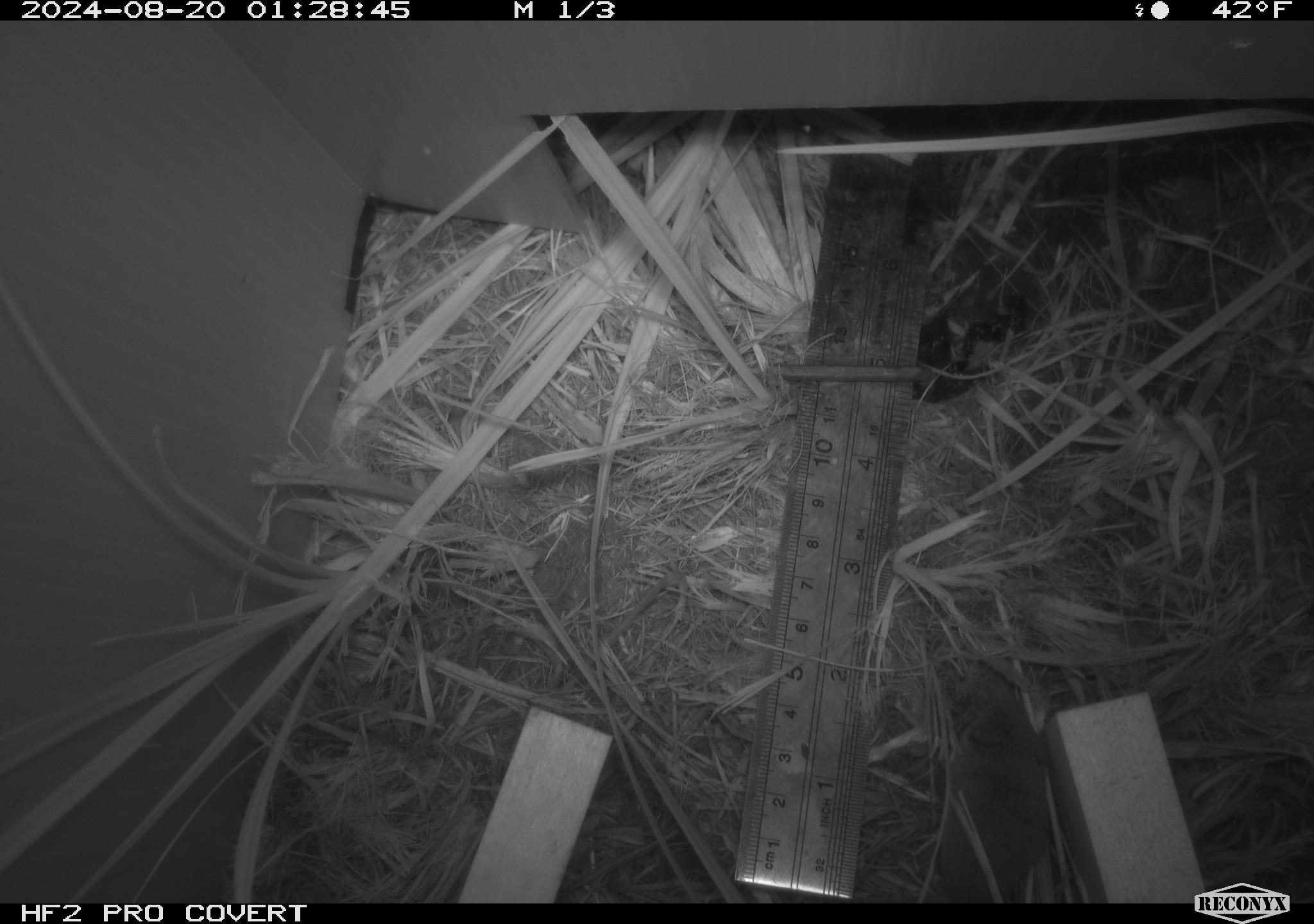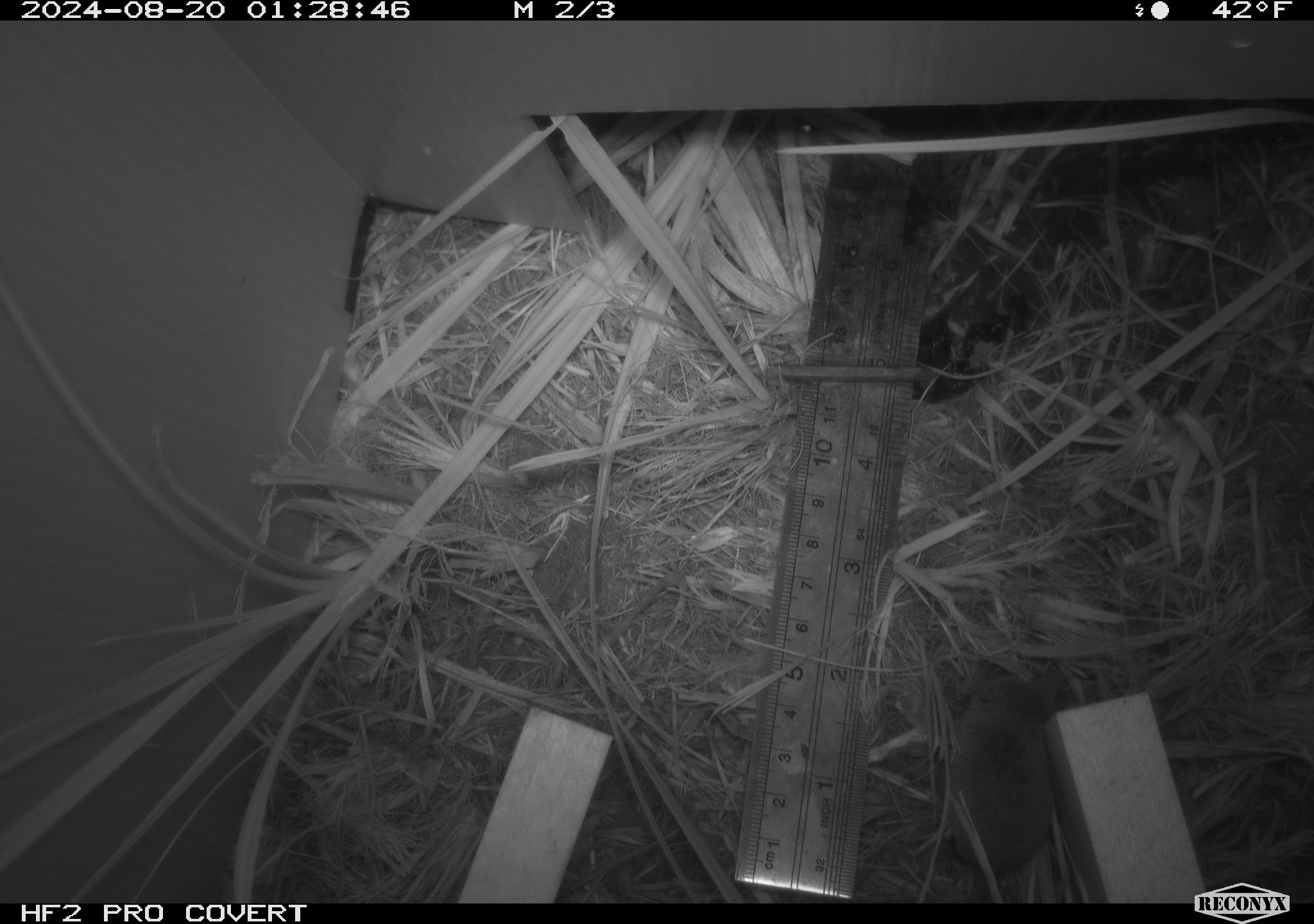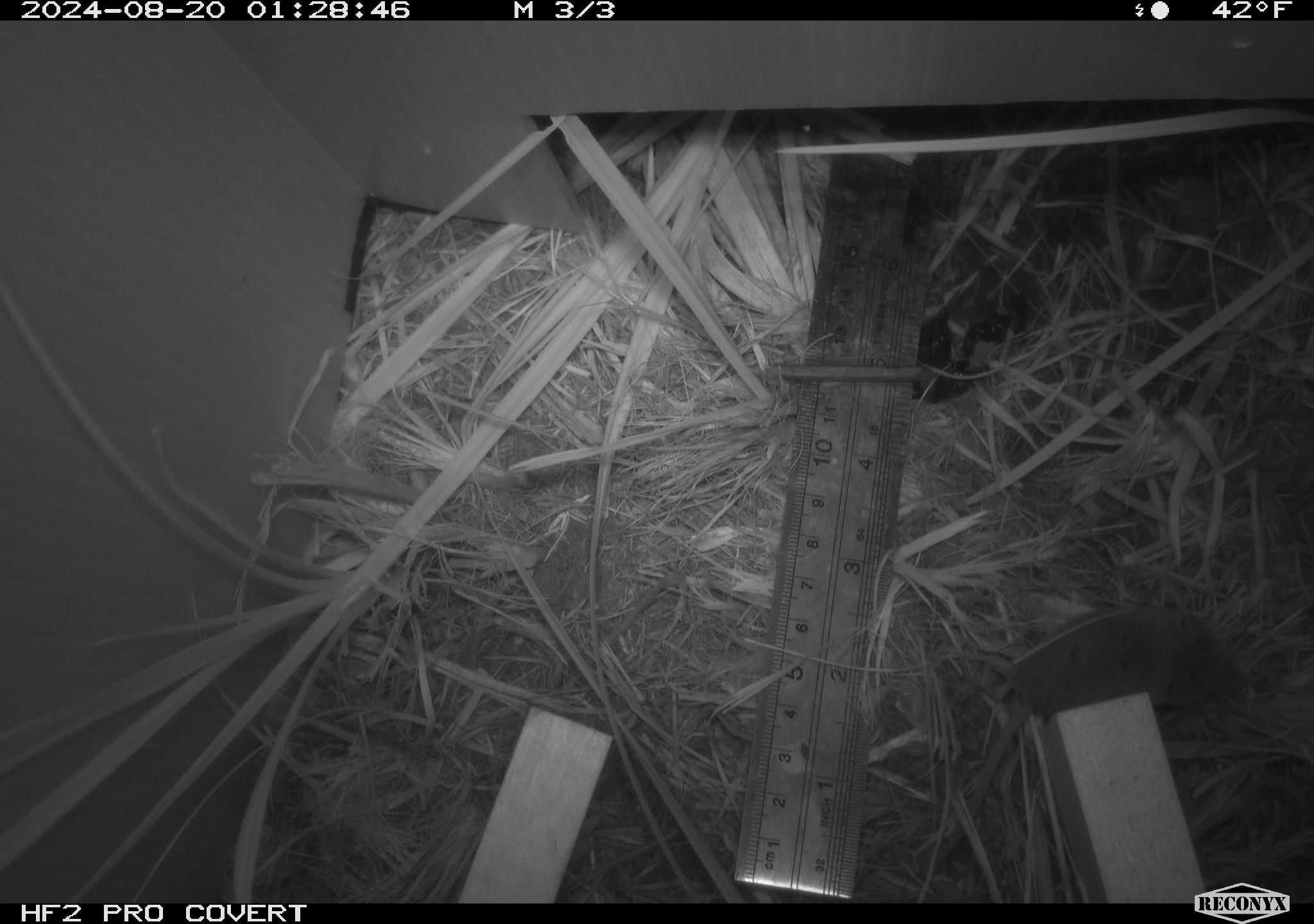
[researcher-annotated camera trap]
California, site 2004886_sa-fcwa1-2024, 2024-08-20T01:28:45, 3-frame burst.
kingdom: Animalia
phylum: Chordata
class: Mammalia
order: Eulipotyphla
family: Soricidae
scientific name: Soricidae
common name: shrews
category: soricidae family